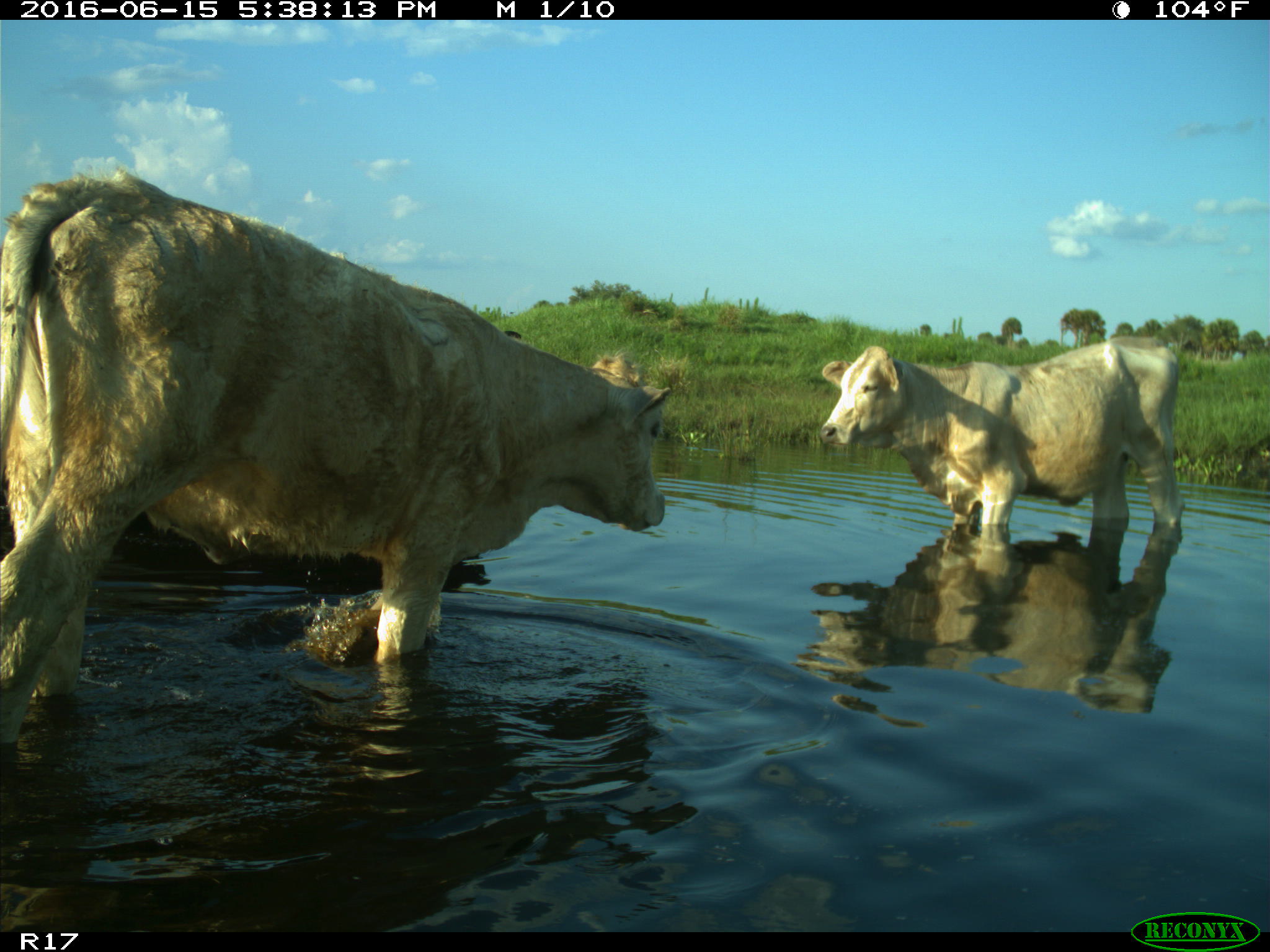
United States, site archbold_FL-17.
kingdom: Animalia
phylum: Chordata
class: Mammalia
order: Artiodactyla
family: Bovidae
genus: Bos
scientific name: Bos taurus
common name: domestic cow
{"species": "Bos taurus (domestic cow)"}